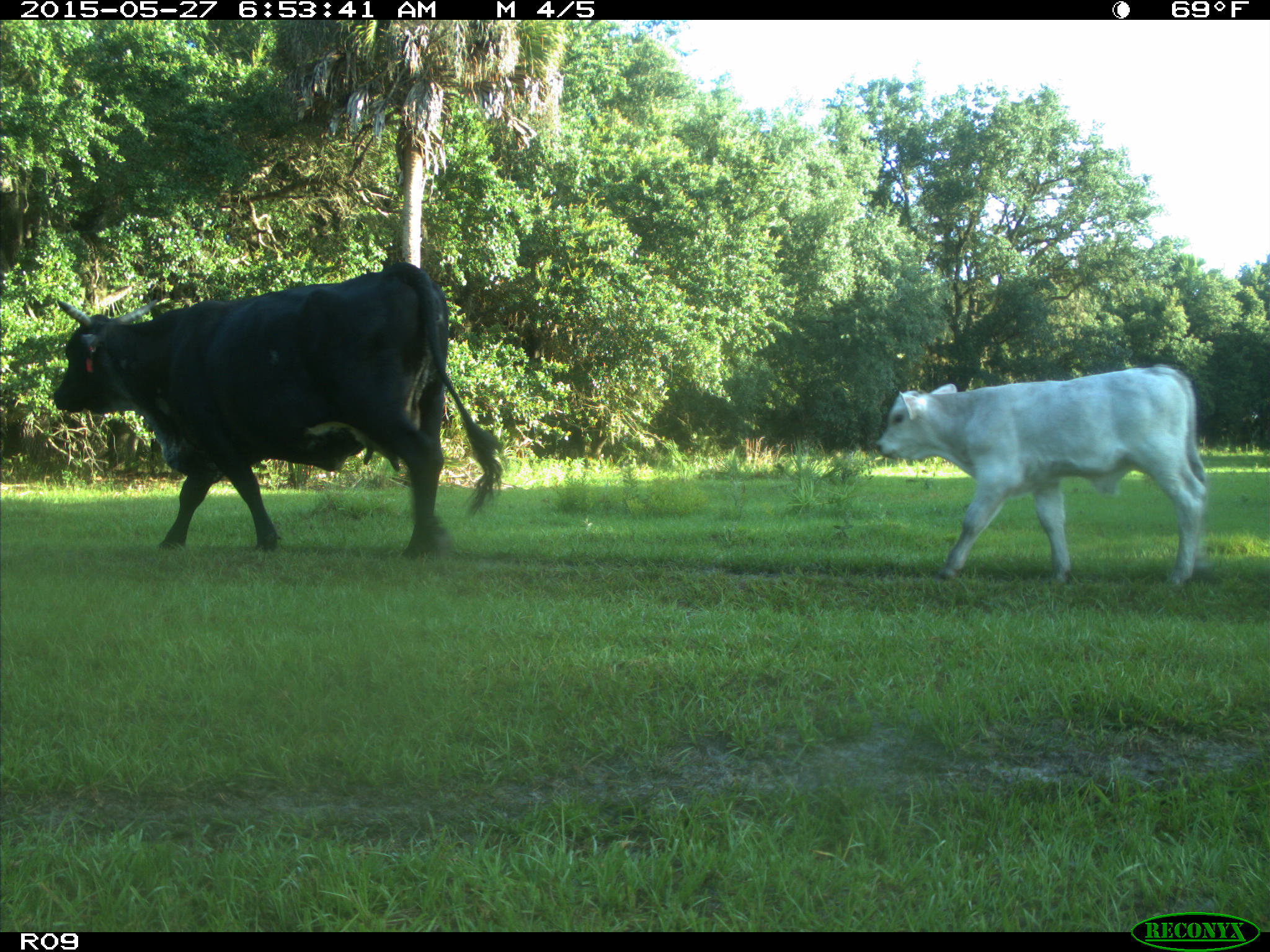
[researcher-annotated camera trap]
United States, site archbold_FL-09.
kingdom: Animalia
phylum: Chordata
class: Mammalia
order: Artiodactyla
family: Bovidae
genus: Bos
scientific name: Bos taurus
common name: domestic cow